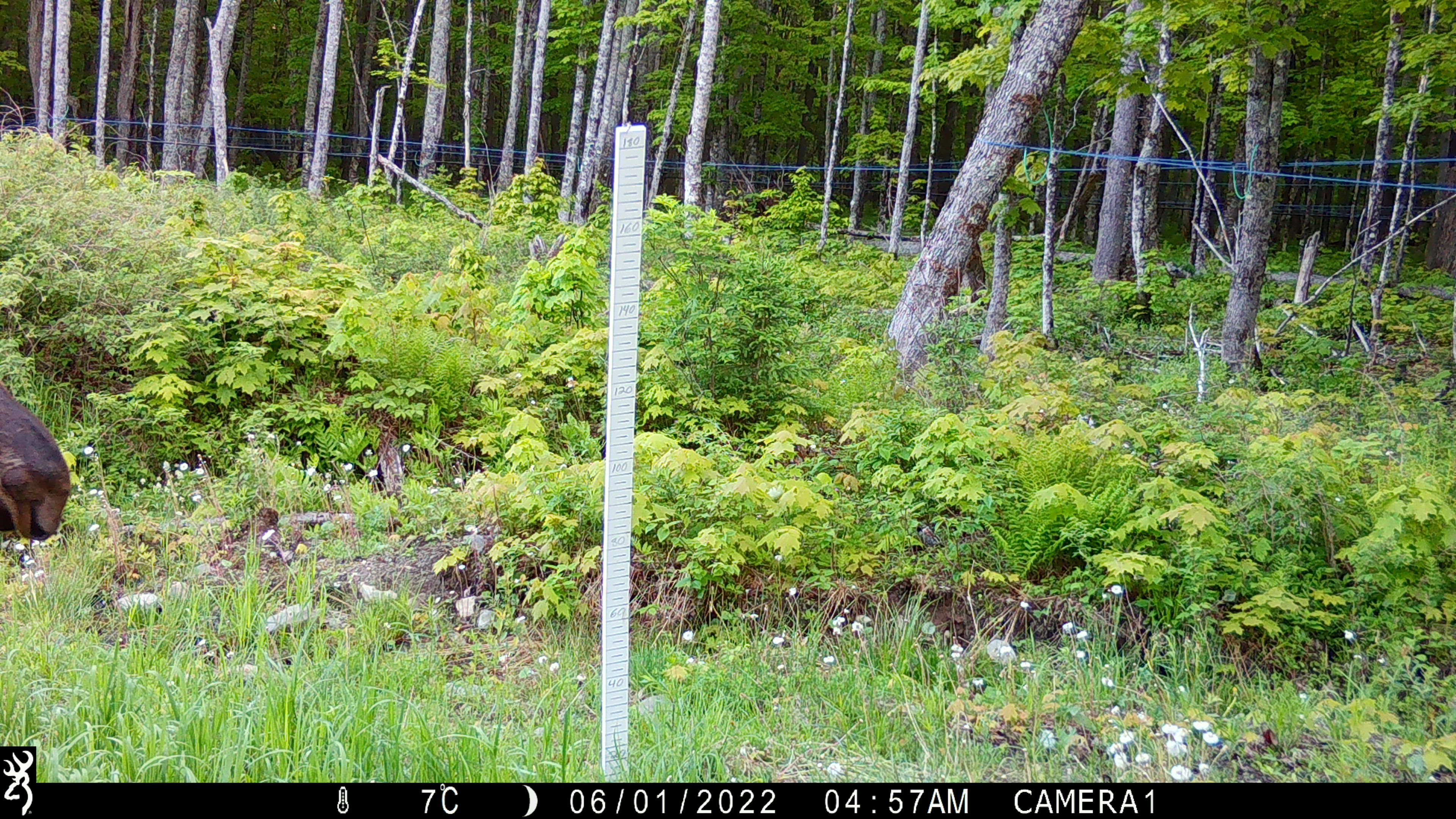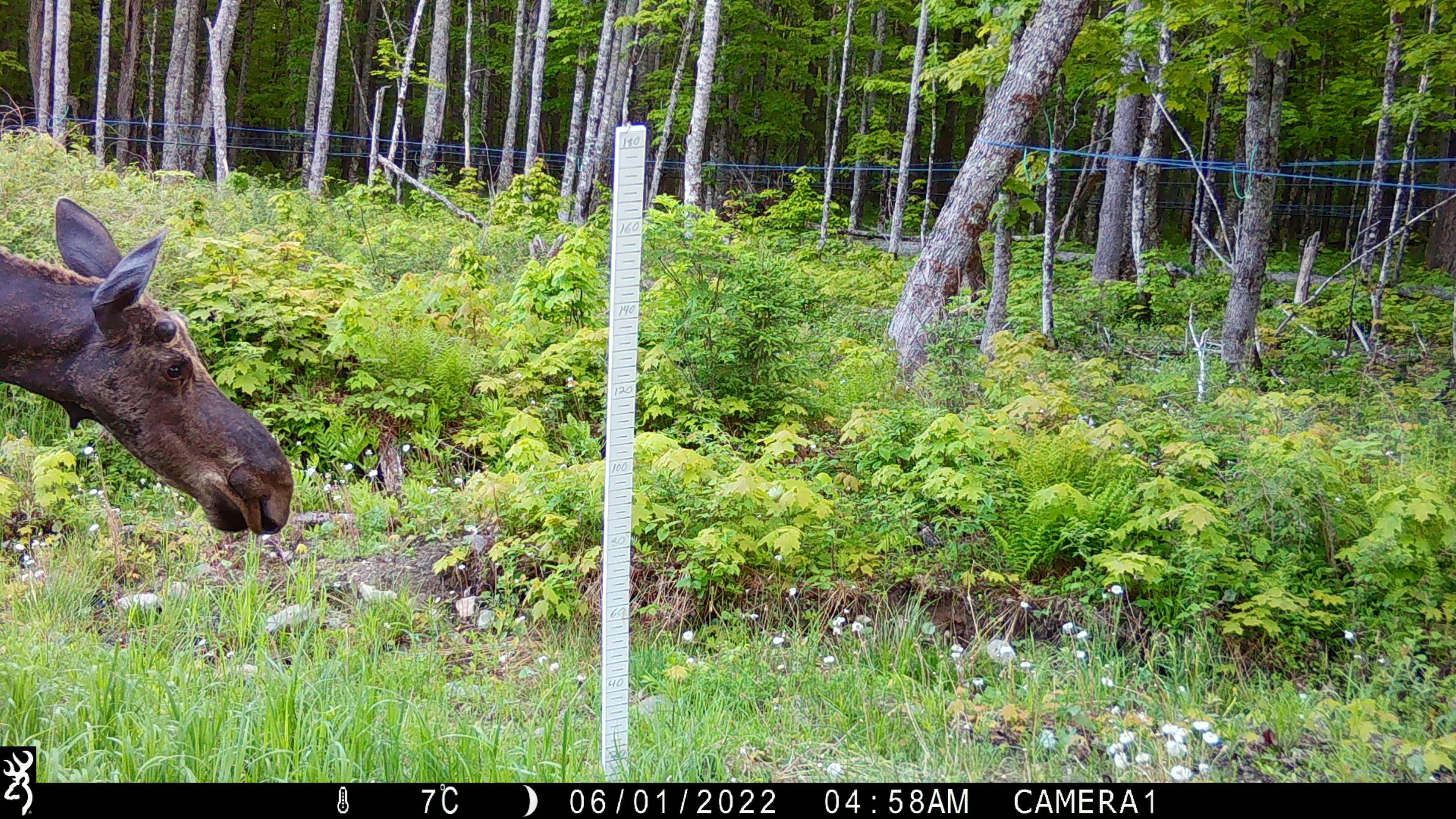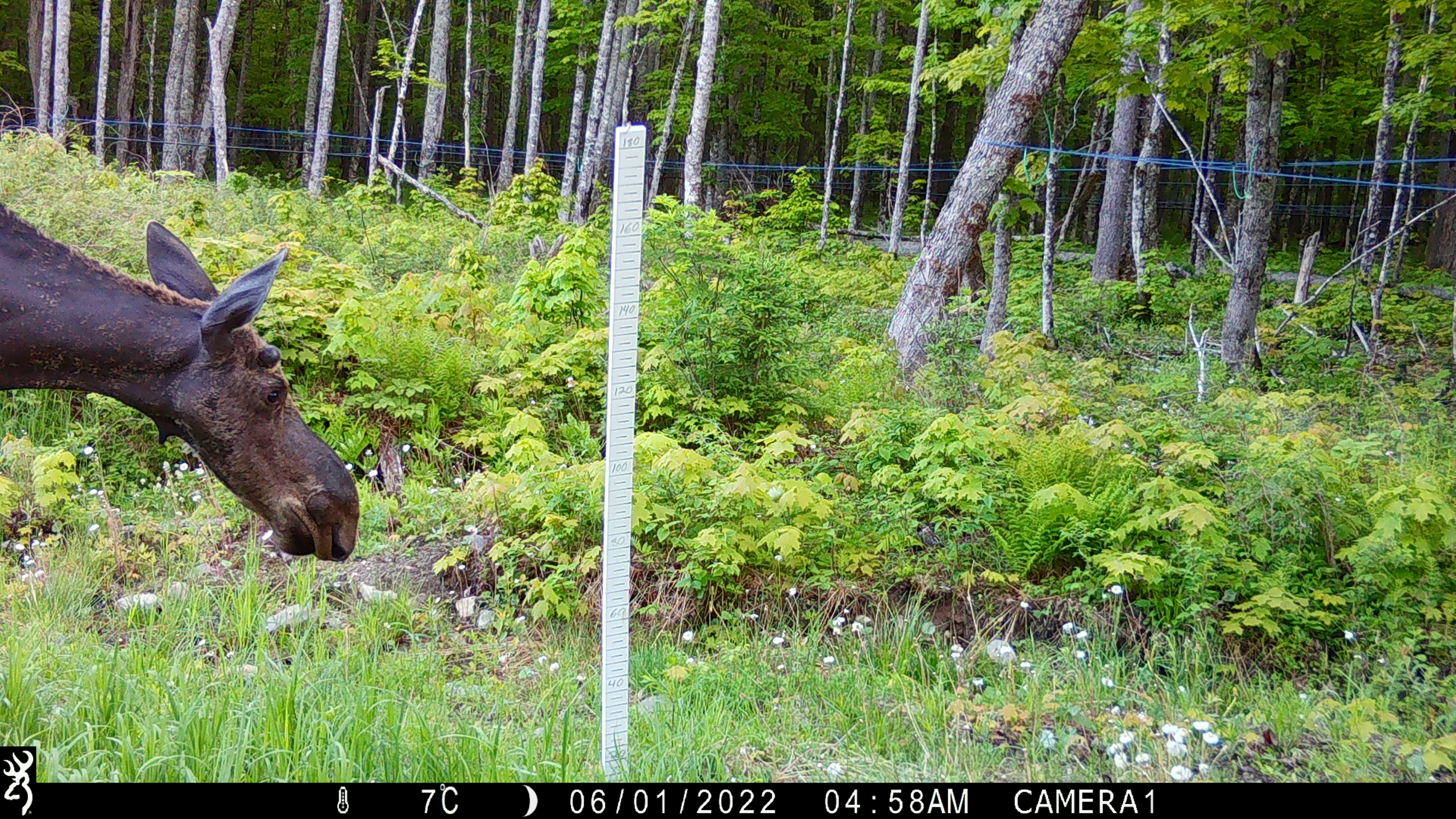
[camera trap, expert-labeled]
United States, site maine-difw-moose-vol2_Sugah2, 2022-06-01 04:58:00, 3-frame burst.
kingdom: Animalia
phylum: Chordata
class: Mammalia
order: Artiodactyla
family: Cervidae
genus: Alces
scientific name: Alces alces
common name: moose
Moose (Alces alces).